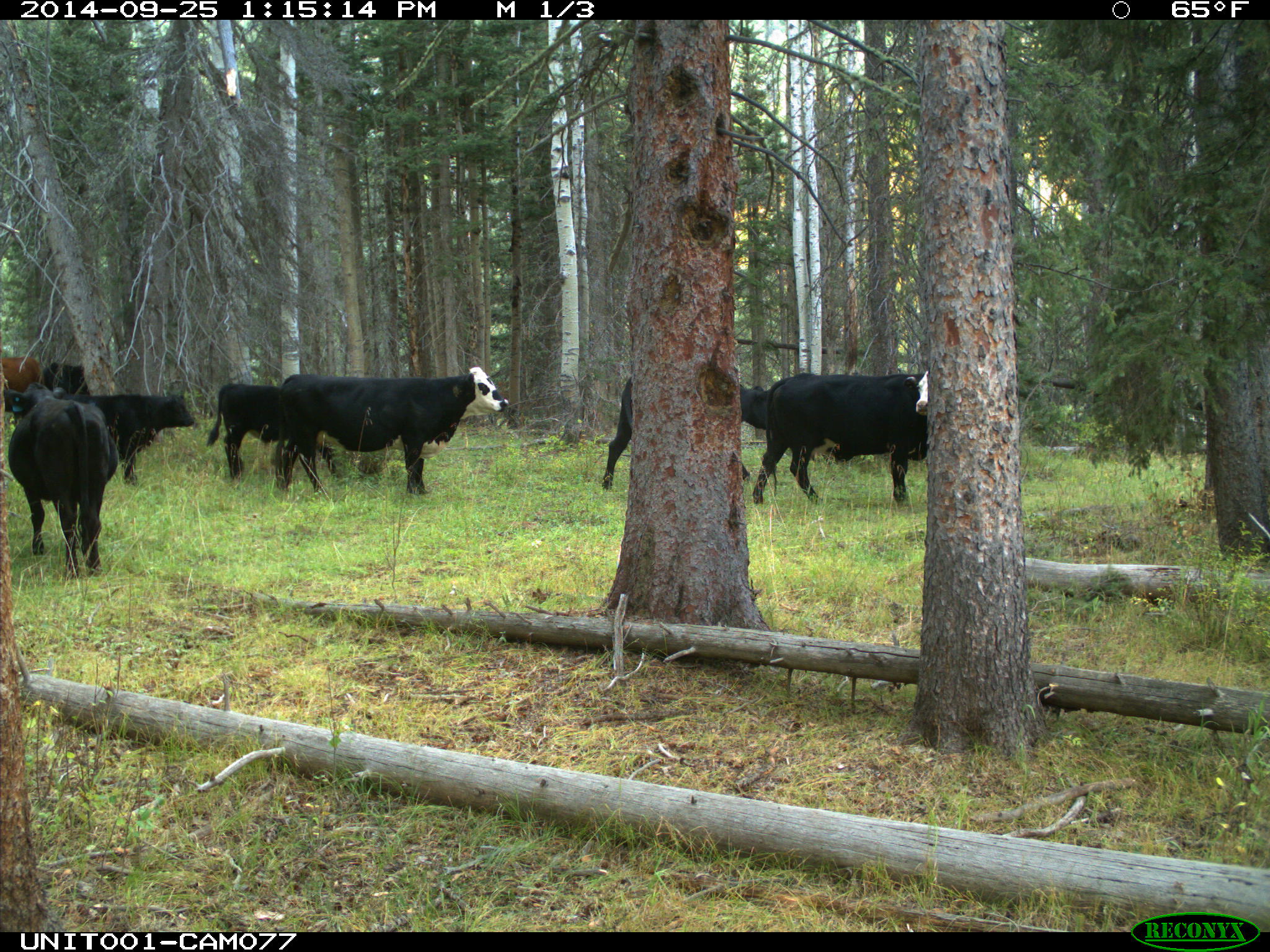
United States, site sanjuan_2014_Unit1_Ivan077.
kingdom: Animalia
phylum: Chordata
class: Mammalia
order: Artiodactyla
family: Bovidae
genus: Bos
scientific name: Bos taurus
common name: domestic cow